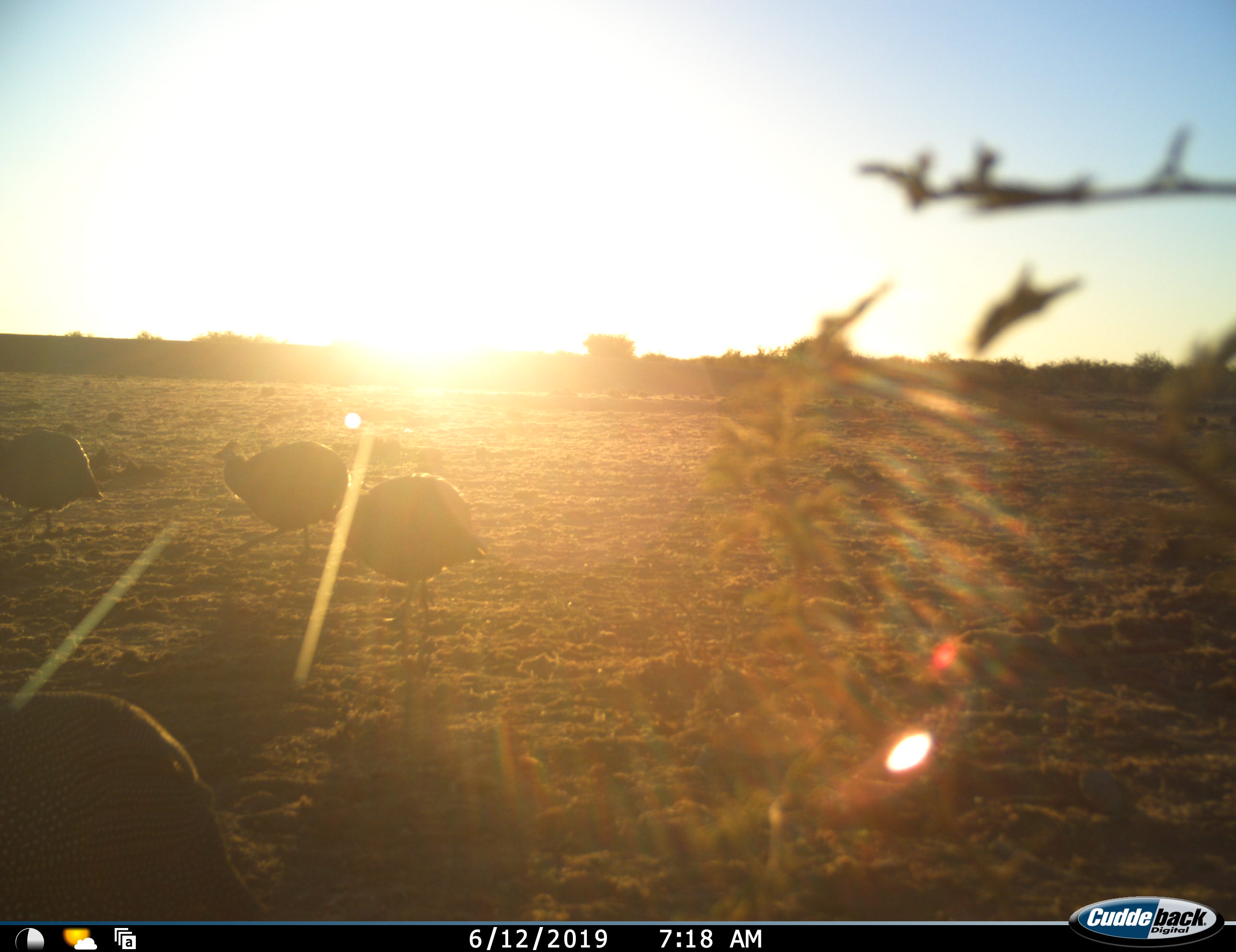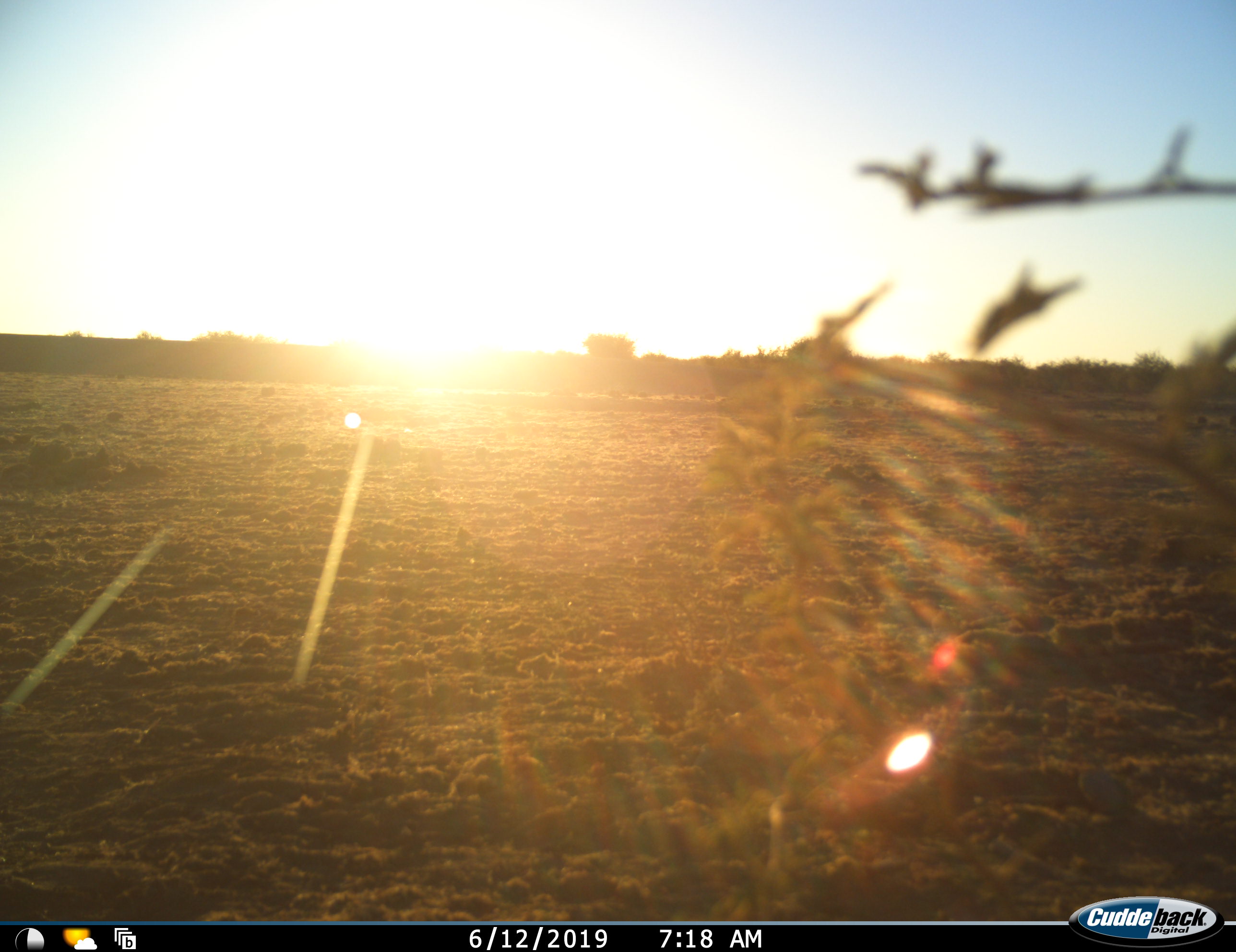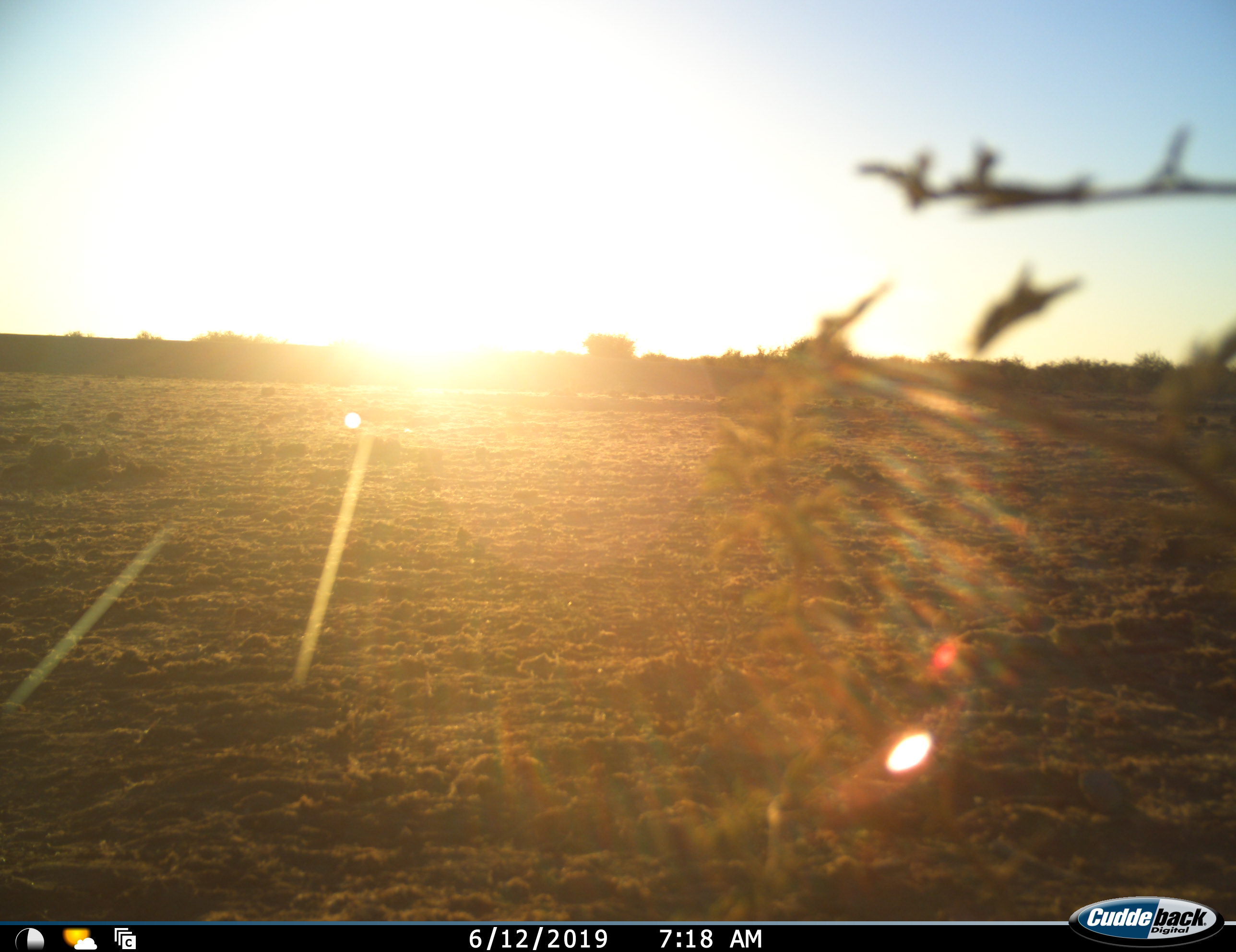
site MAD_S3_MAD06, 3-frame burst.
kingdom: Animalia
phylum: Chordata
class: Aves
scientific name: Aves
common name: bird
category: birdother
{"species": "birdother (bird) (Aves)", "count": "4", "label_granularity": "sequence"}